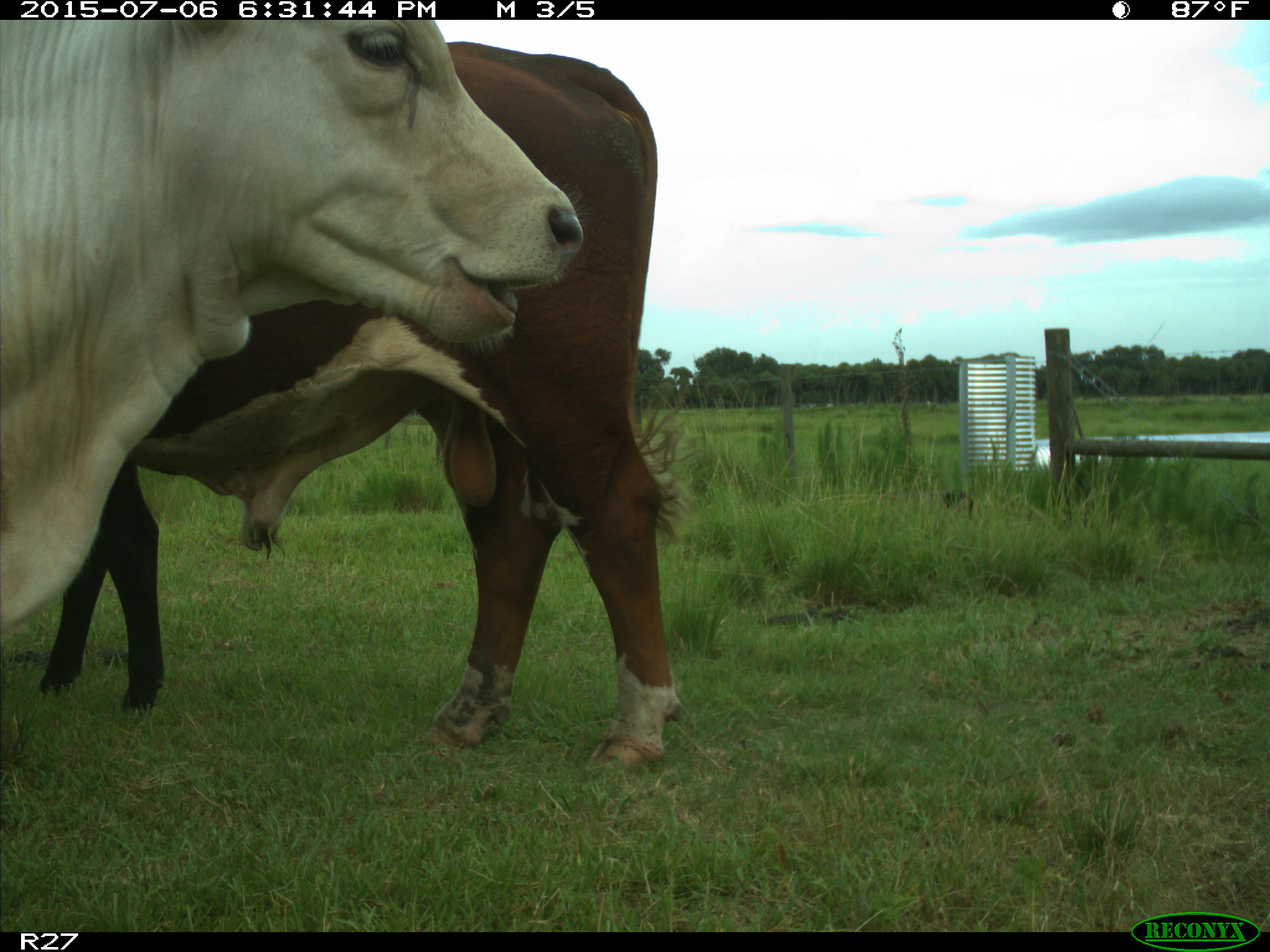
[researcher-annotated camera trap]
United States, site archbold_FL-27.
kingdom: Animalia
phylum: Chordata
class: Mammalia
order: Artiodactyla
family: Bovidae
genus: Bos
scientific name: Bos taurus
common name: domestic cow